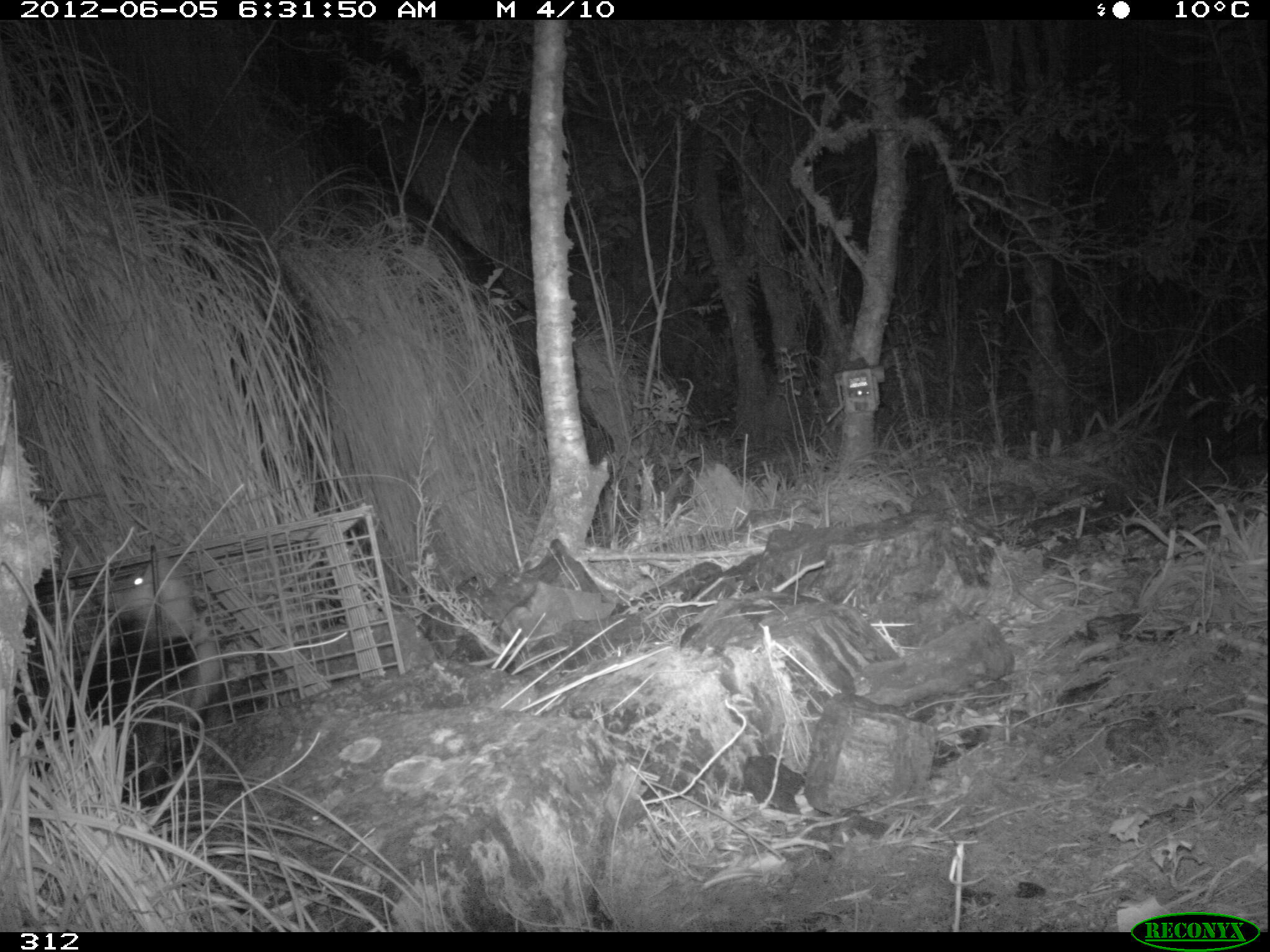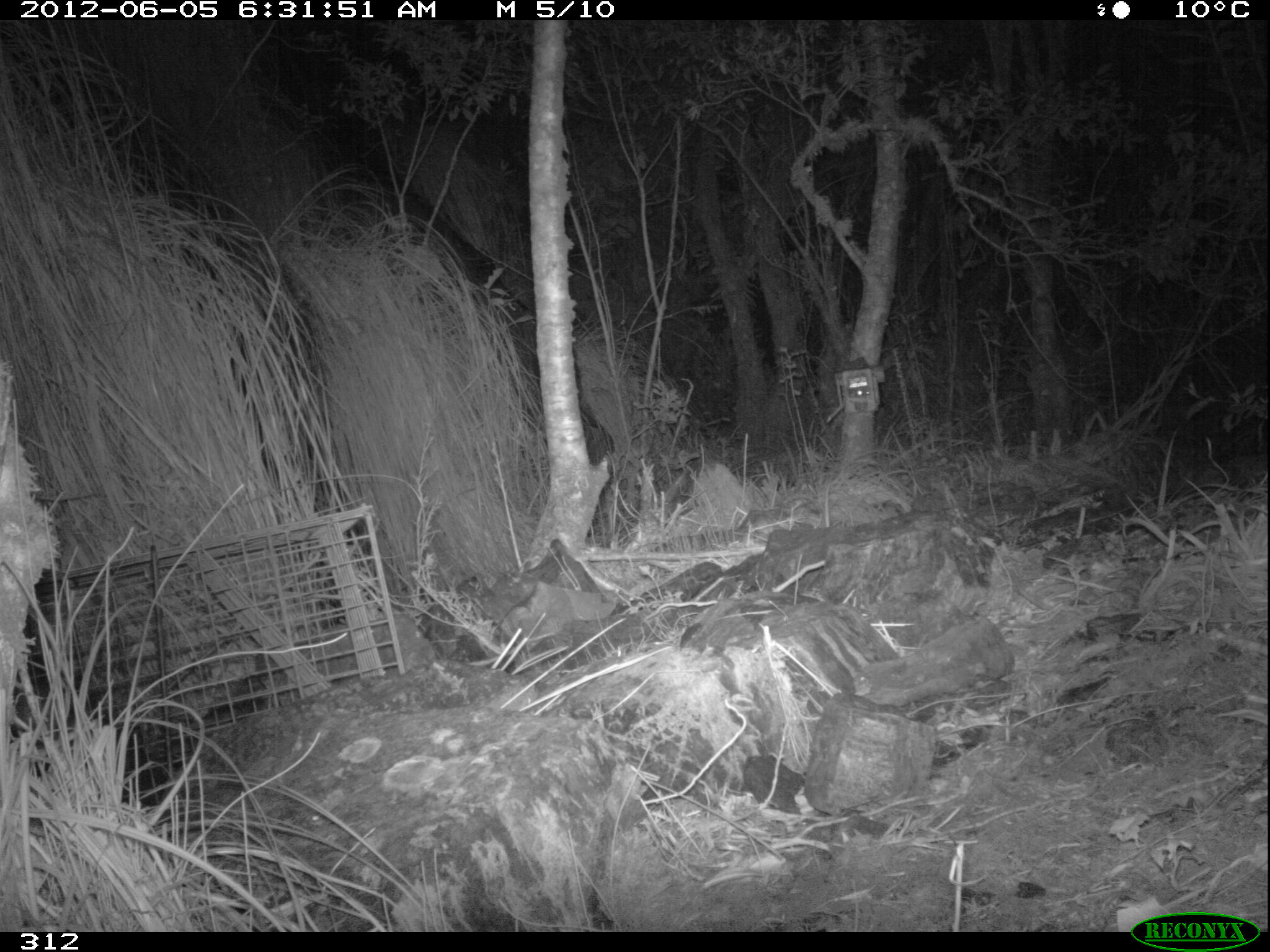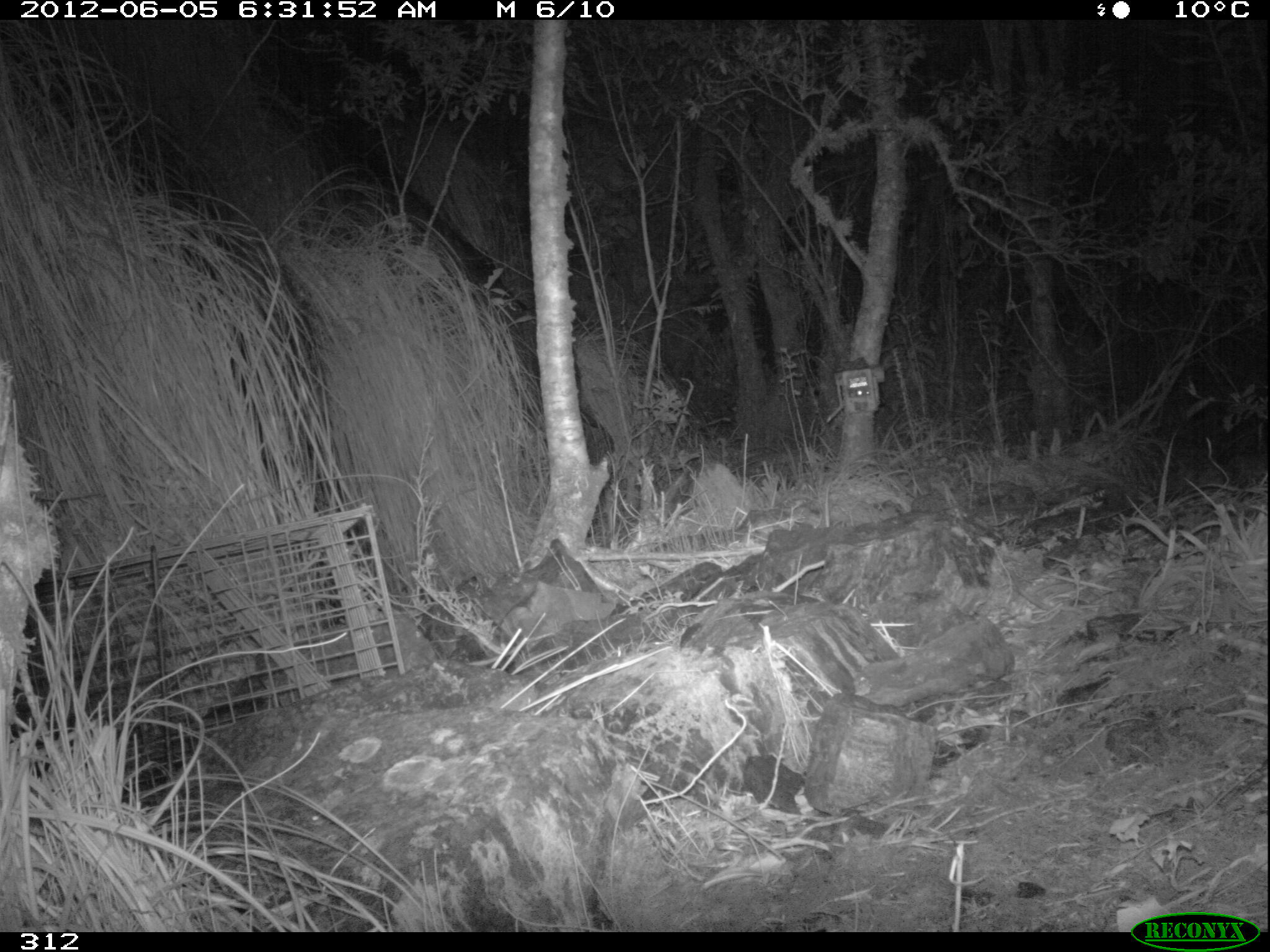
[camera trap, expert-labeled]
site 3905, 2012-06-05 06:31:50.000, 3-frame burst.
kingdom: Animalia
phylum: Chordata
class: Mammalia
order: Didelphimorphia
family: Didelphidae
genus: Didelphis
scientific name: Didelphis pernigra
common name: andean white-eared opossum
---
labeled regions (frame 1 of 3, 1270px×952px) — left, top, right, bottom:
didelphis pernigra: 10, 544, 231, 786